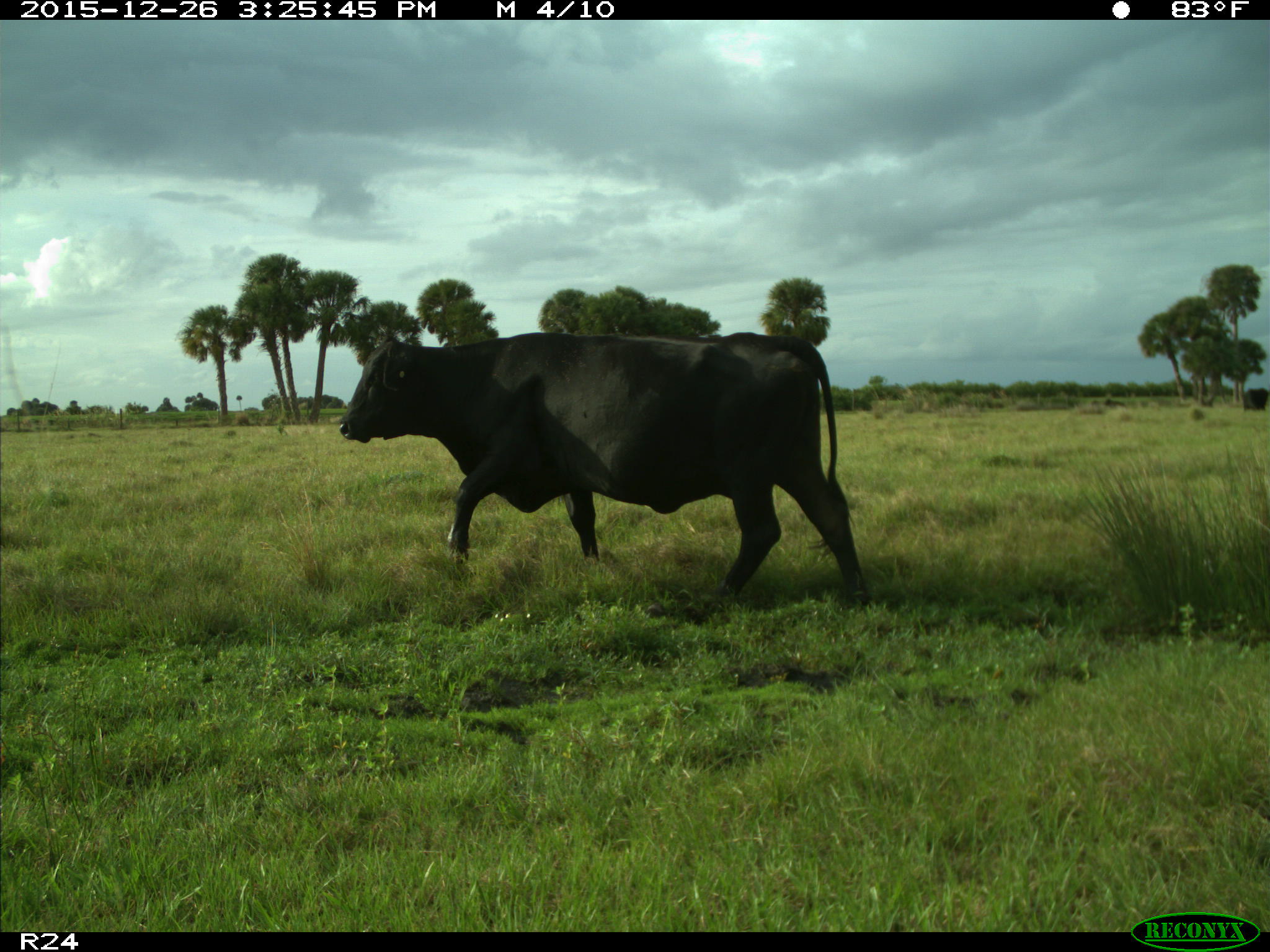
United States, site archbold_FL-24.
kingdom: Animalia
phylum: Chordata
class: Mammalia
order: Artiodactyla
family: Bovidae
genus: Bos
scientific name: Bos taurus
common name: domestic cow